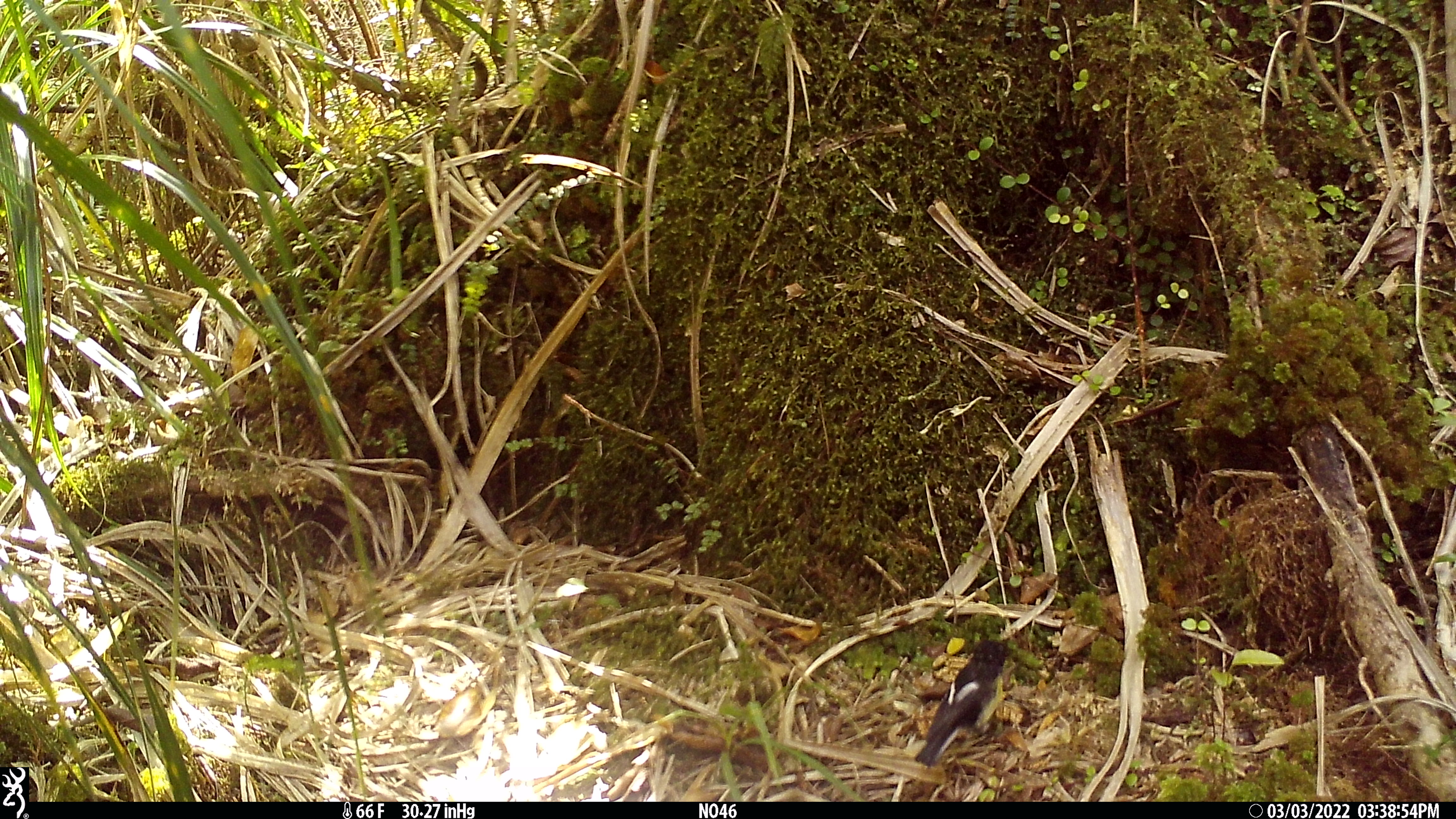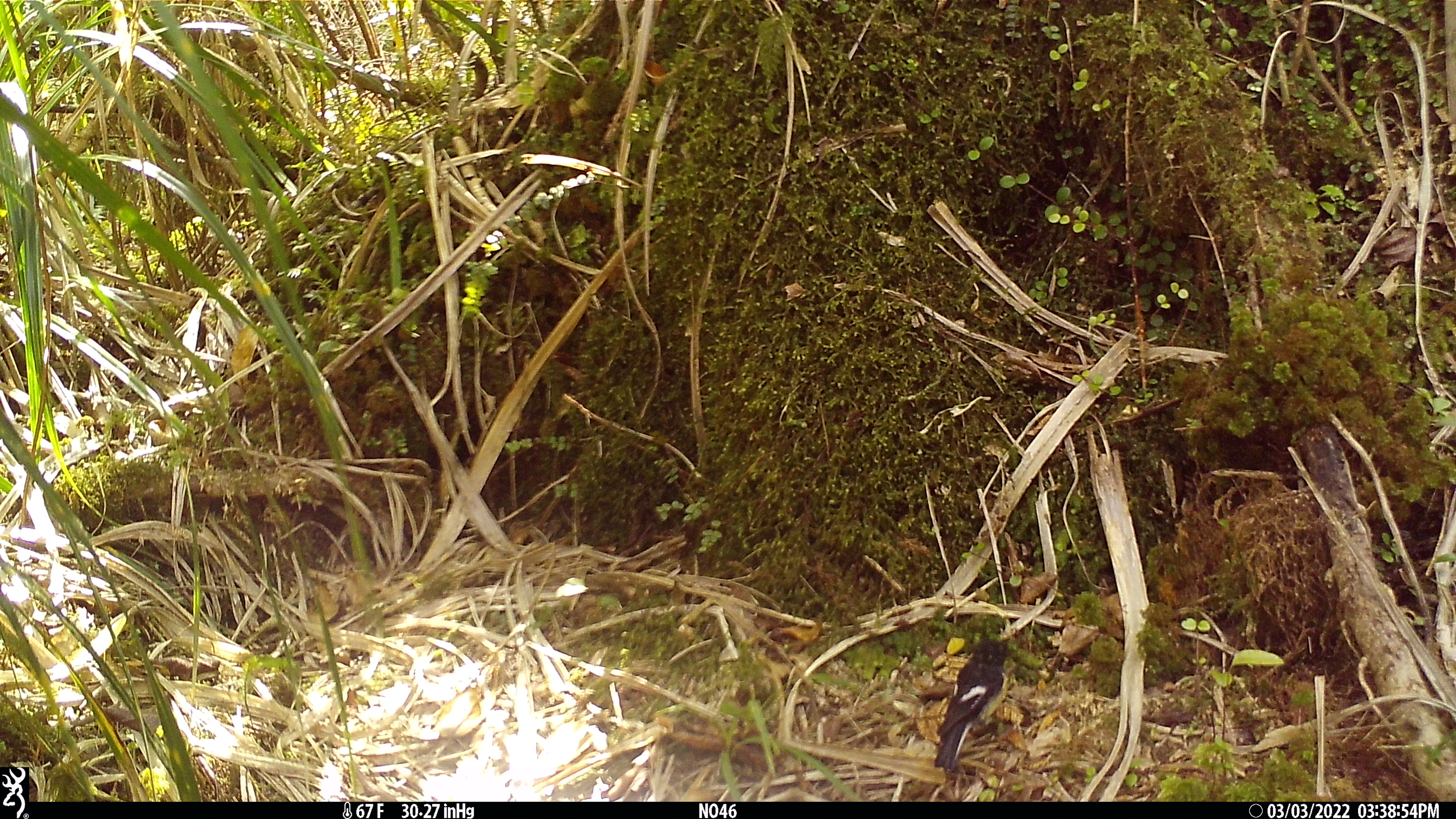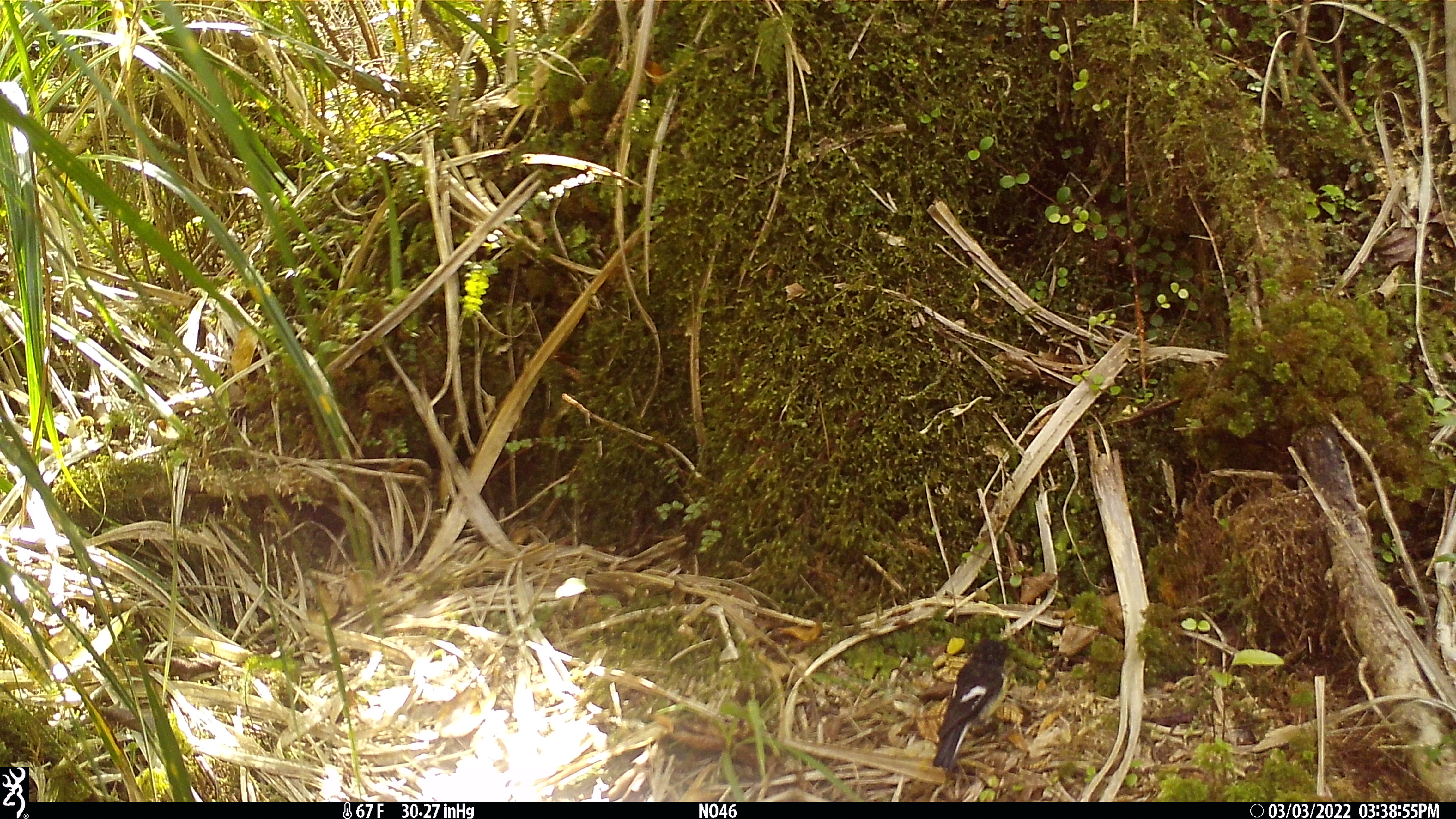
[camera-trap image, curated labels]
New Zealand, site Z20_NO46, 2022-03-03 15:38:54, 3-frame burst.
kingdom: Animalia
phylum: Chordata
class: Aves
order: Passeriformes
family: Petroicidae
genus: Petroica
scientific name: Petroica macrocephala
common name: tomtit